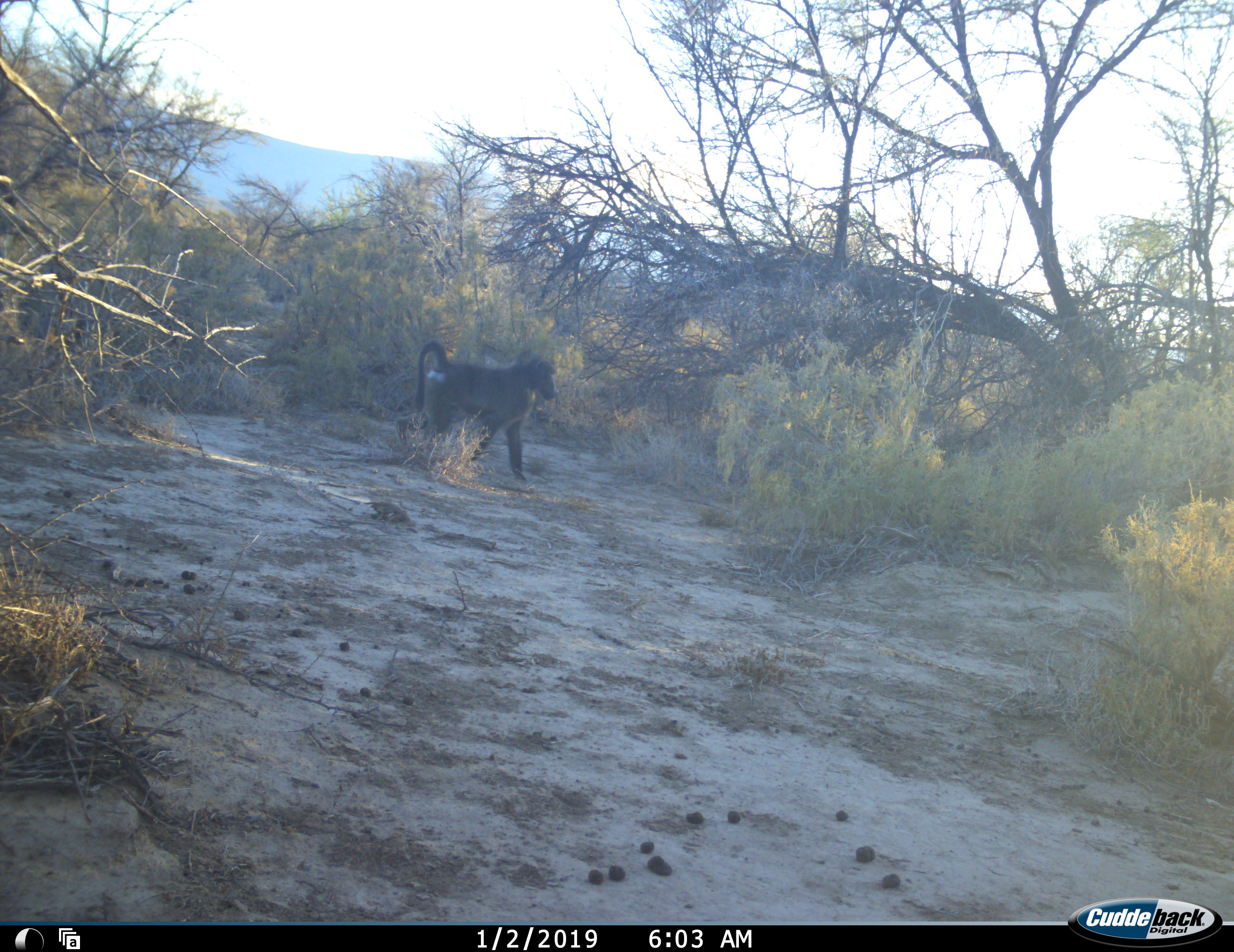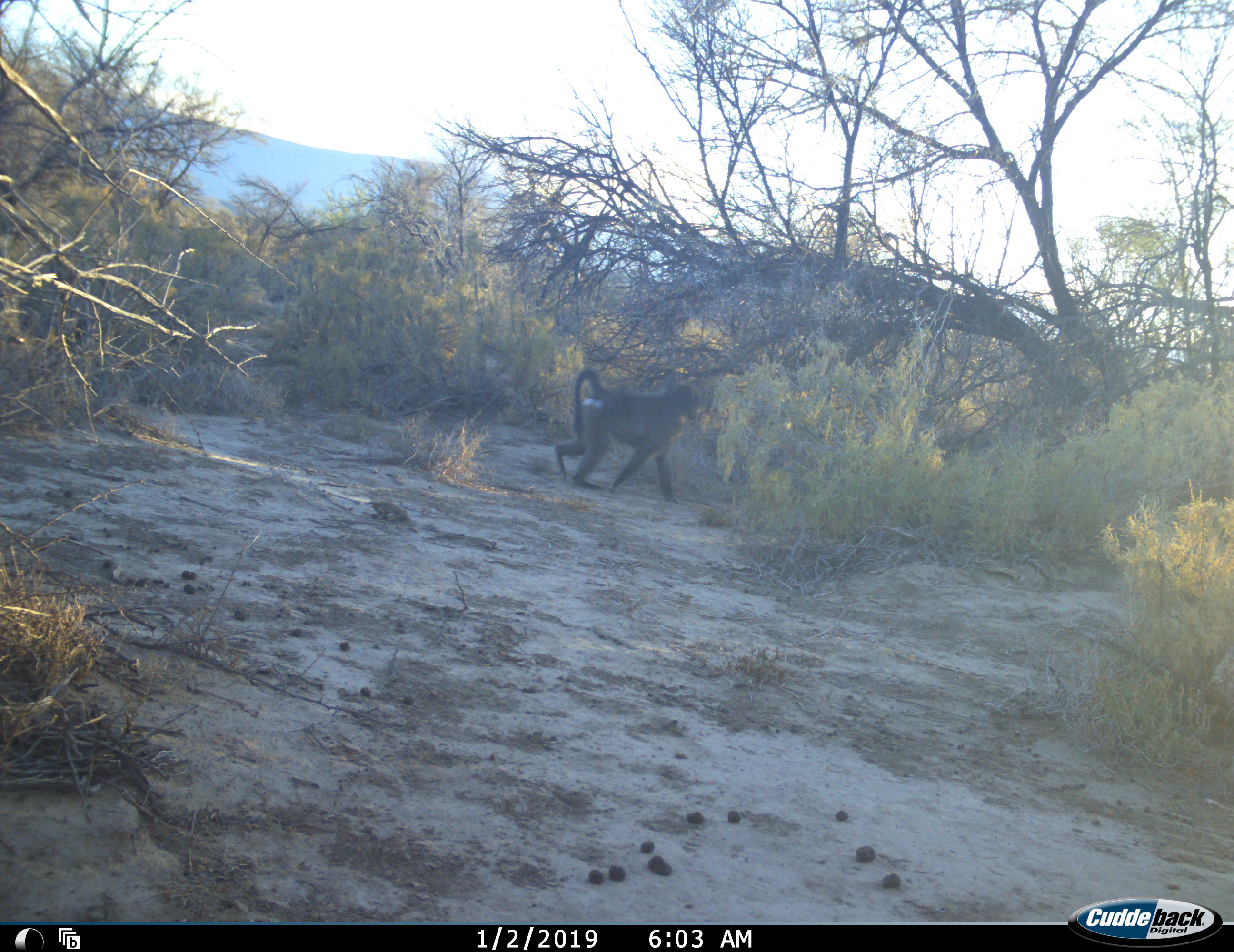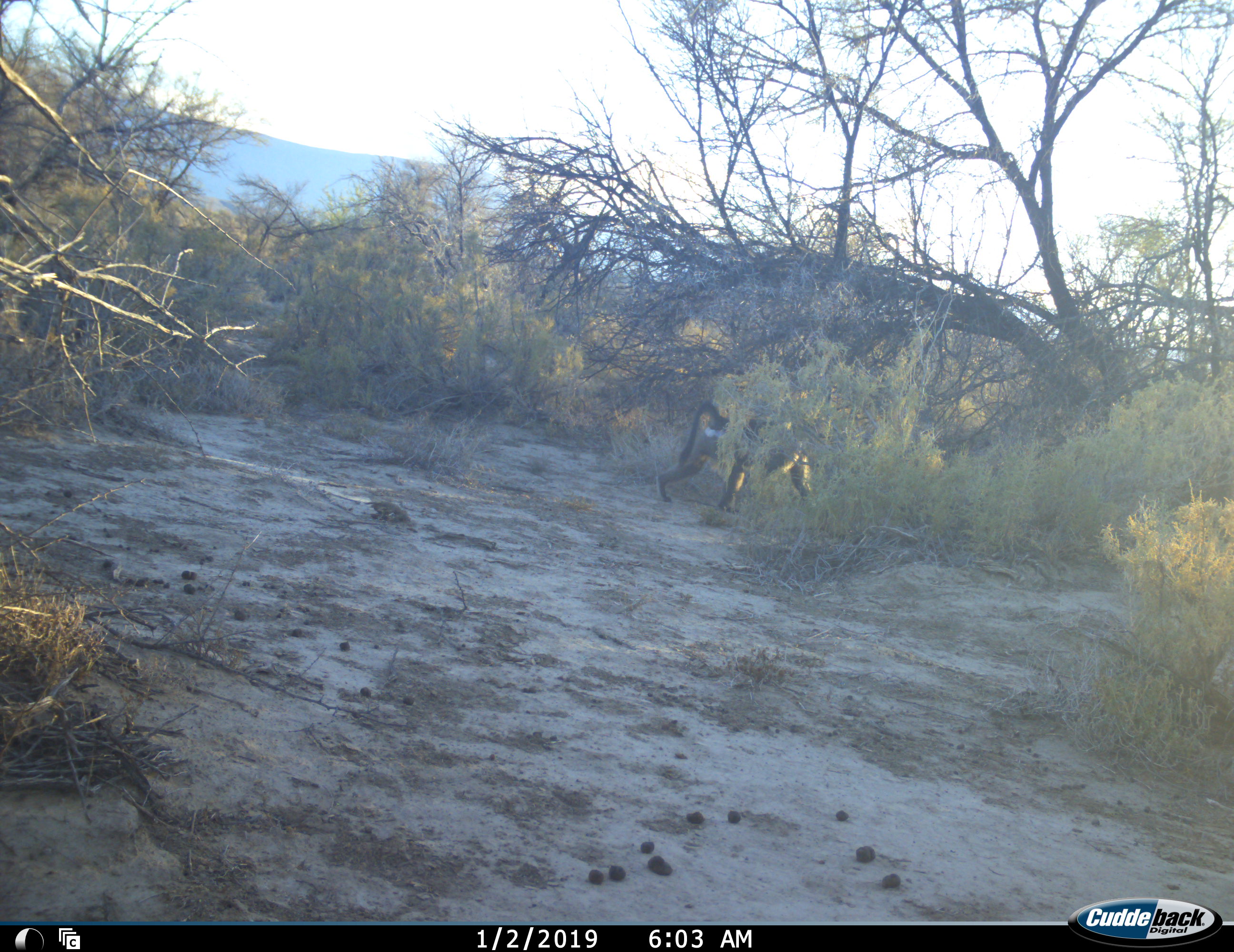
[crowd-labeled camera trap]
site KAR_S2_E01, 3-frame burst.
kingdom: Animalia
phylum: Chordata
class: Mammalia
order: Primates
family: Cercopithecidae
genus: Papio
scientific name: Papio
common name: baboon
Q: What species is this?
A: Baboon (Papio).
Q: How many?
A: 1.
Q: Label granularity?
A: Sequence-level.